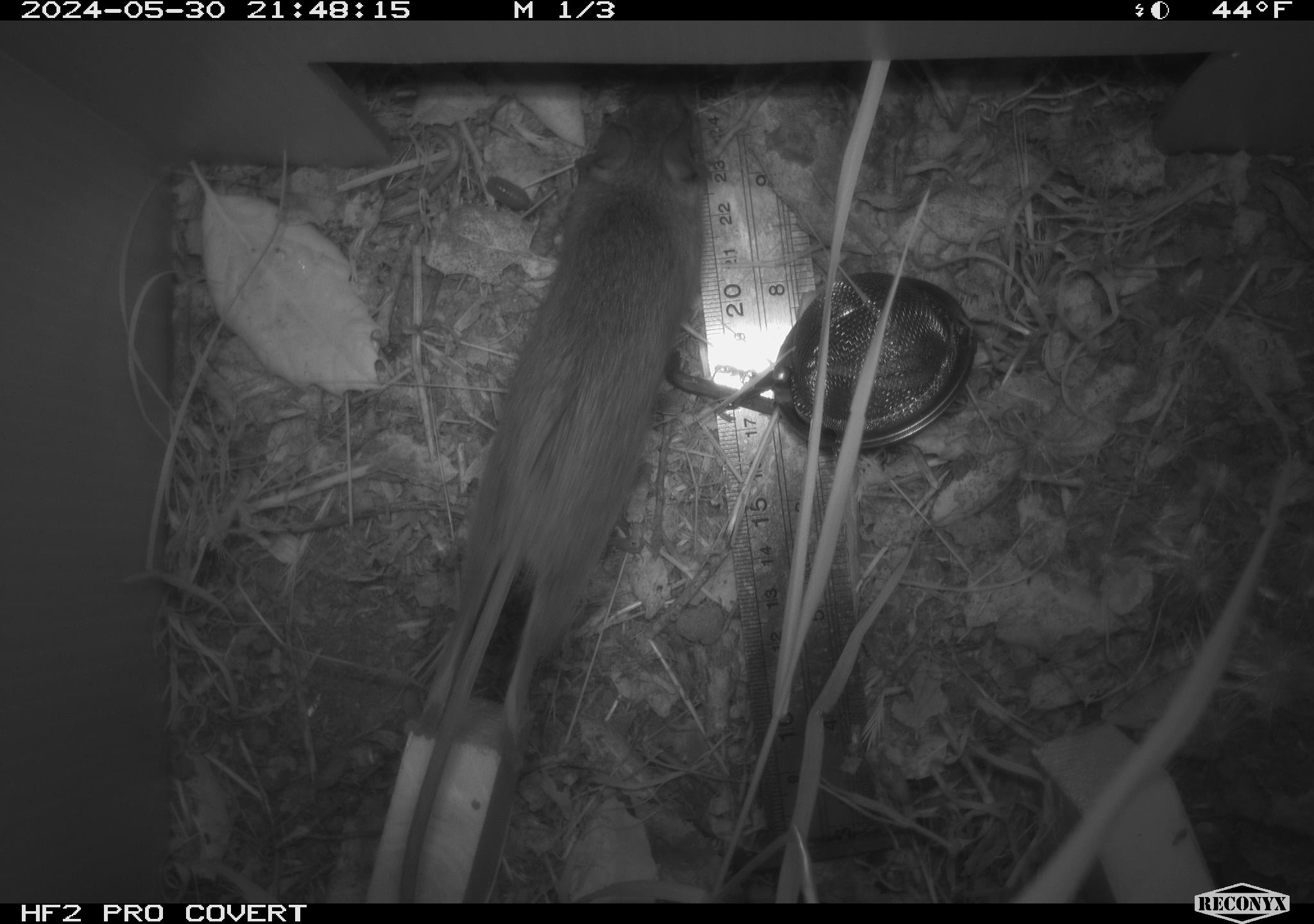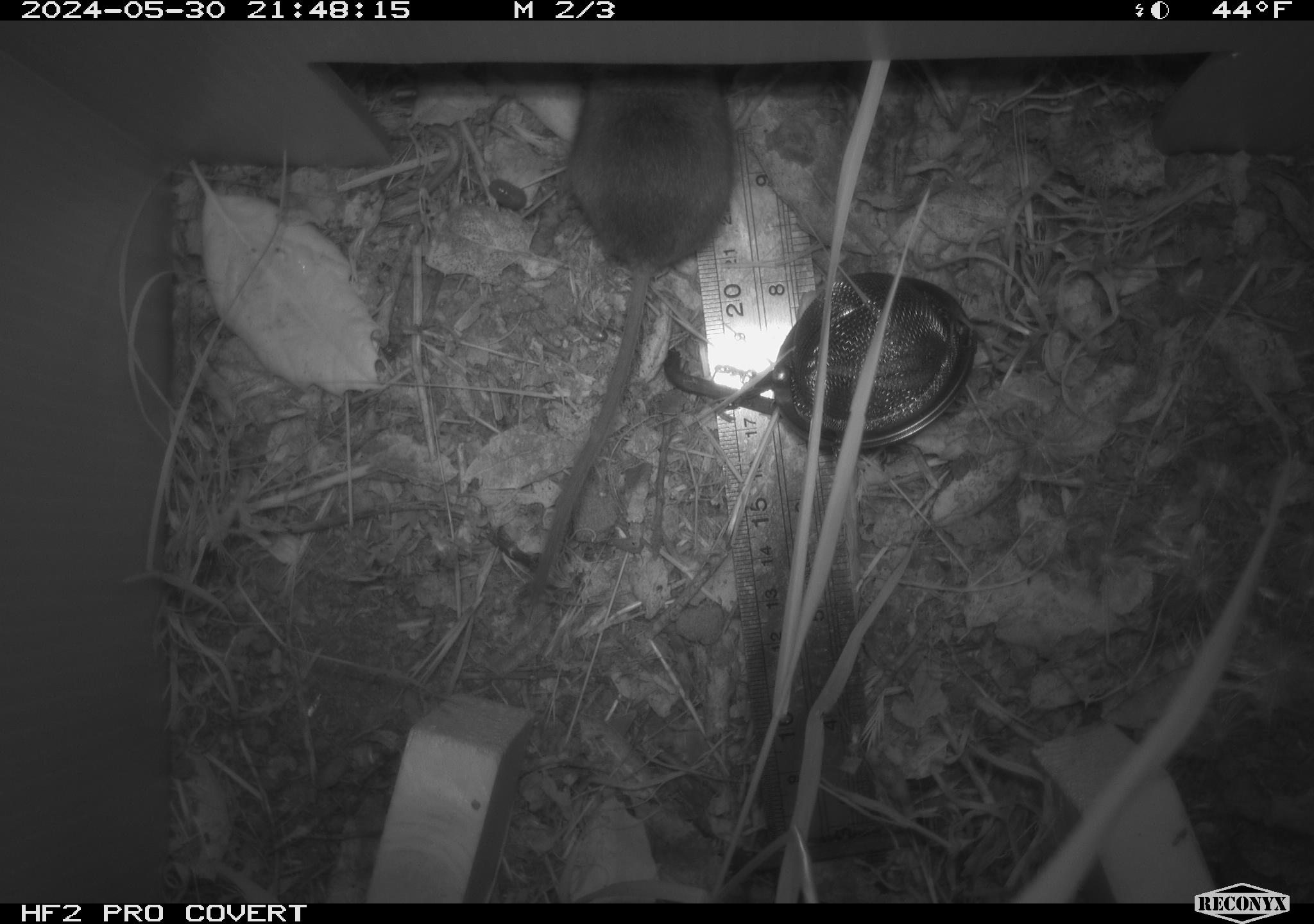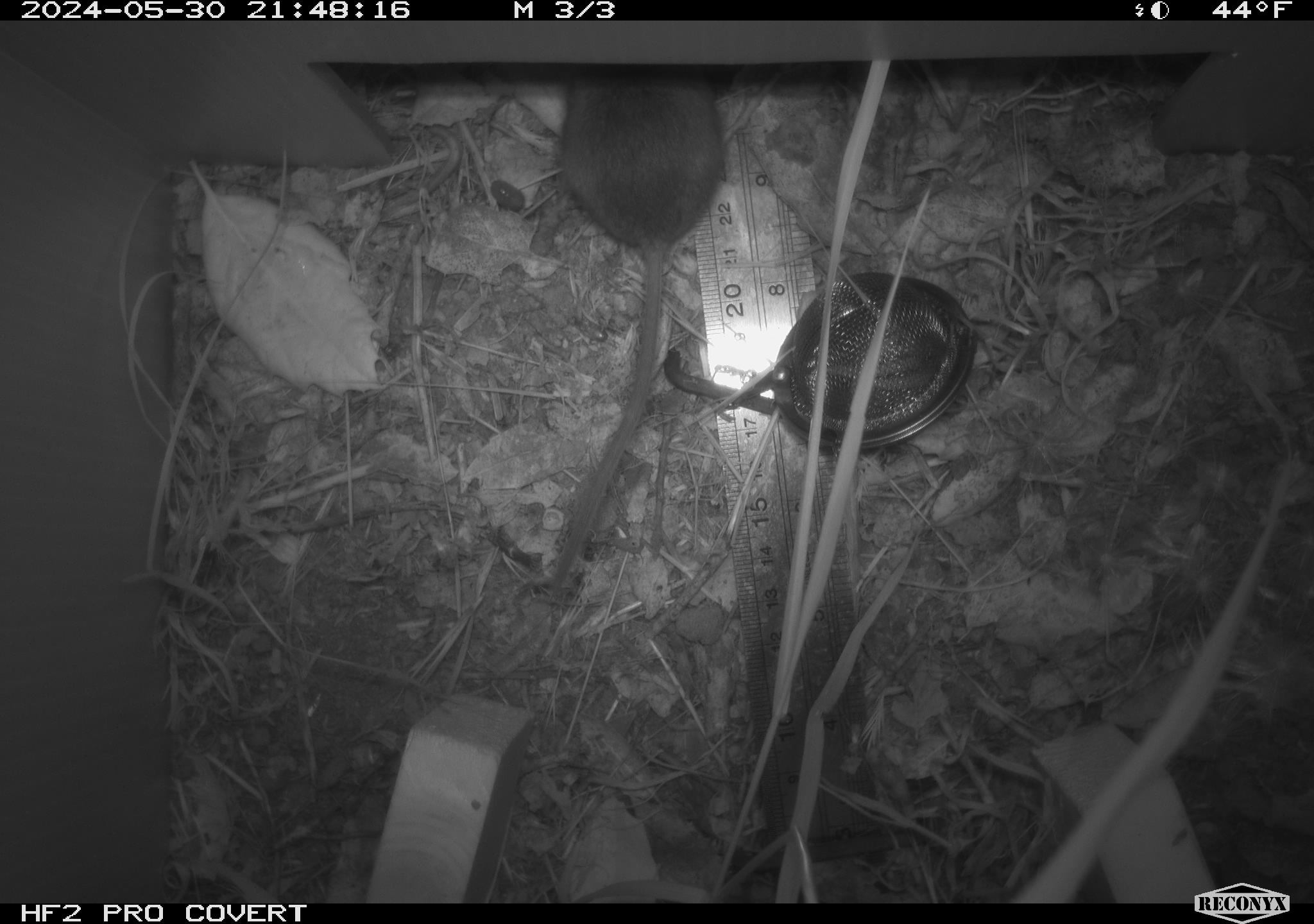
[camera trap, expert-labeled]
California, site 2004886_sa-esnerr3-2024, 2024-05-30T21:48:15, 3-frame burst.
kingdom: Animalia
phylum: Chordata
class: Mammalia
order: Rodentia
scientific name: Rodentia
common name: rodent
Rodent (Rodentia).